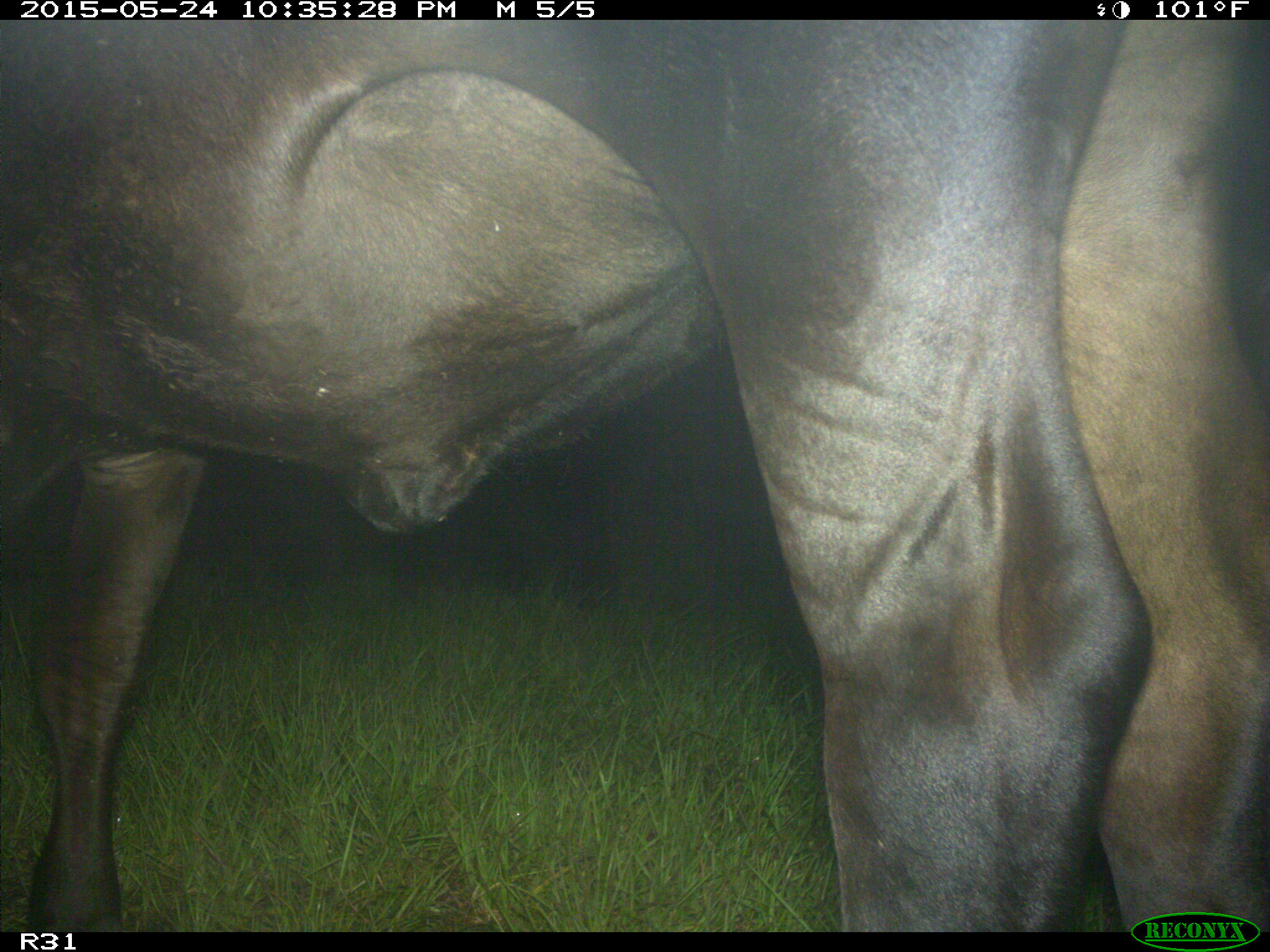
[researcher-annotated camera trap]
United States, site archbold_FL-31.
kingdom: Animalia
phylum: Chordata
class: Mammalia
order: Artiodactyla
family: Bovidae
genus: Bos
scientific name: Bos taurus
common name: domestic cow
Bos taurus (domestic cow).